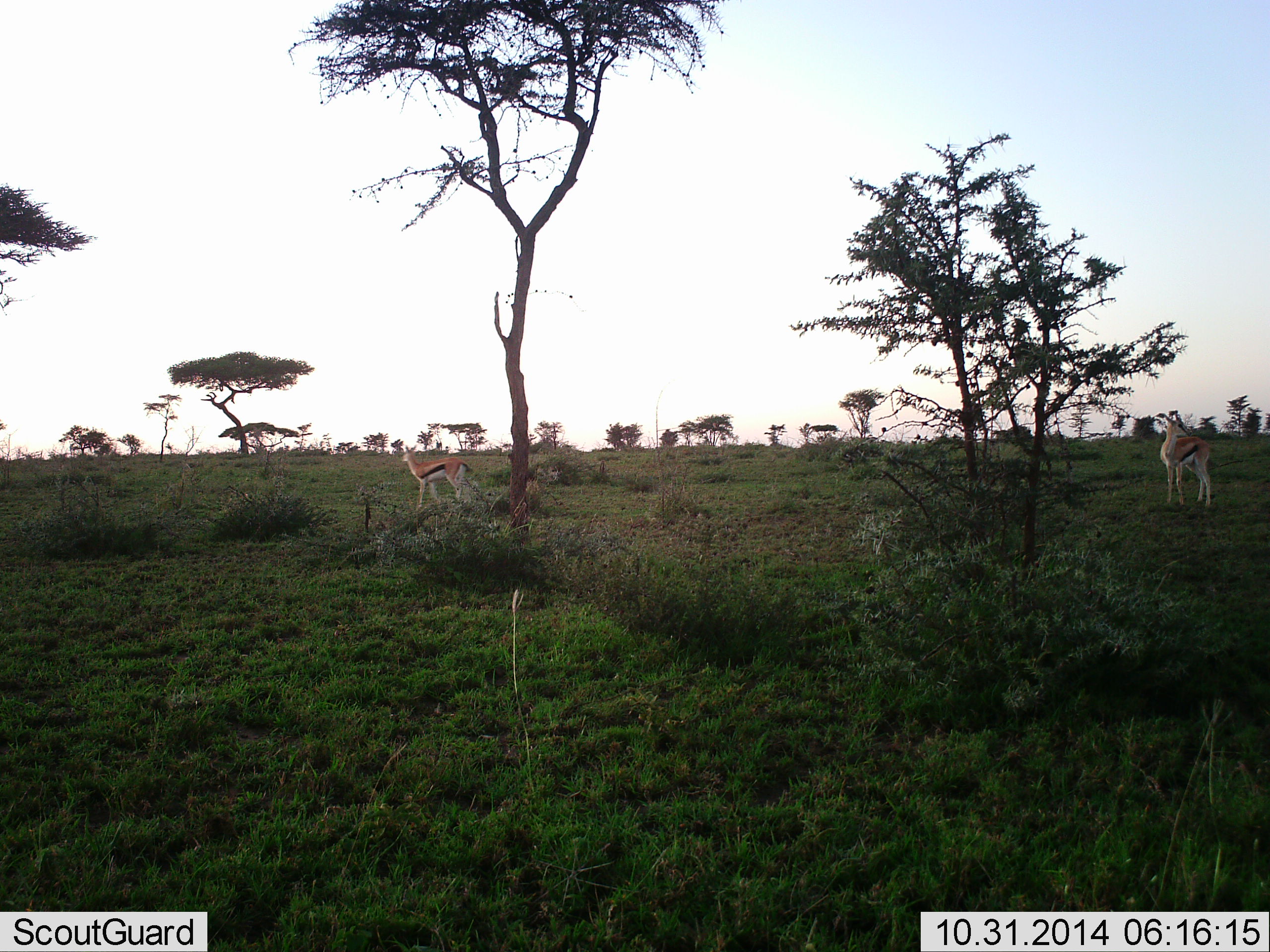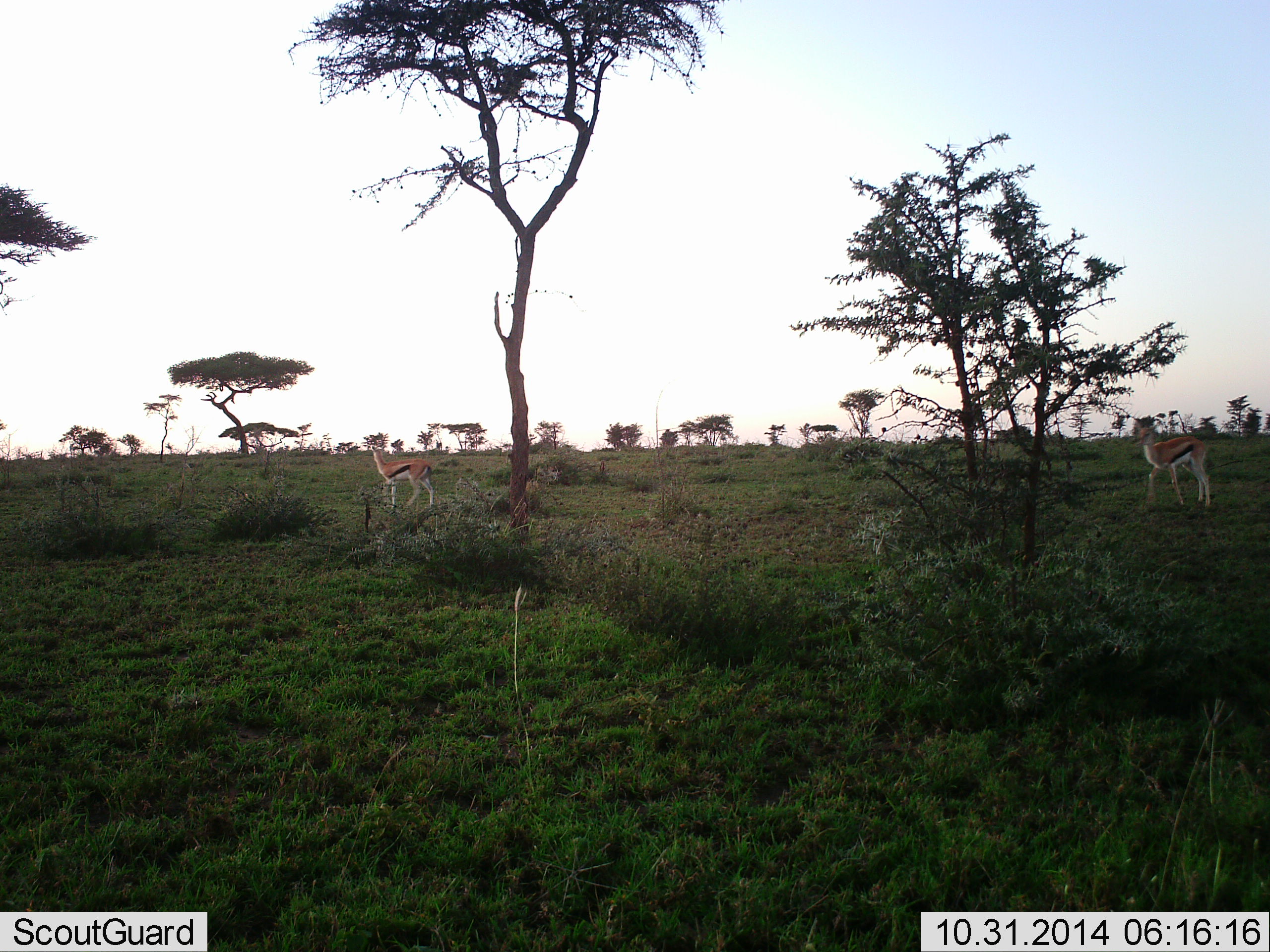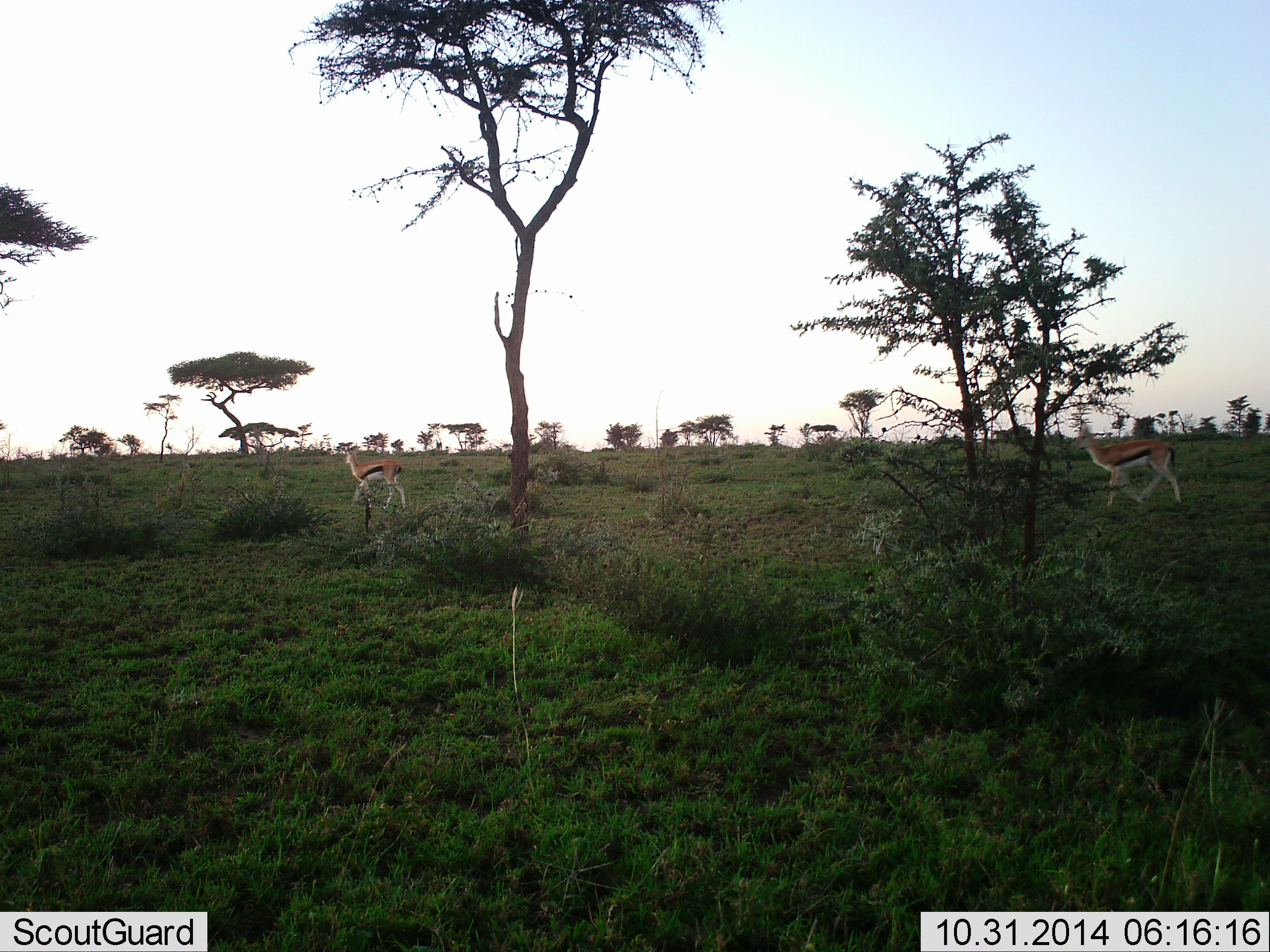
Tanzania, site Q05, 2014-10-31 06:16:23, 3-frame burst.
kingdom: Animalia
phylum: Chordata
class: Mammalia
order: Artiodactyla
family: Bovidae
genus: Eudorcas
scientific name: Eudorcas thomsonii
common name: thomson's gazelle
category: gazellethomsons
Gazellethomsons (thomson's gazelle) (Eudorcas thomsonii), count 2. Behavior (volunteer vote fractions): standing 10%, resting 0%, moving 90%, interacting 0%. Young present (vote fraction): 0%. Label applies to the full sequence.